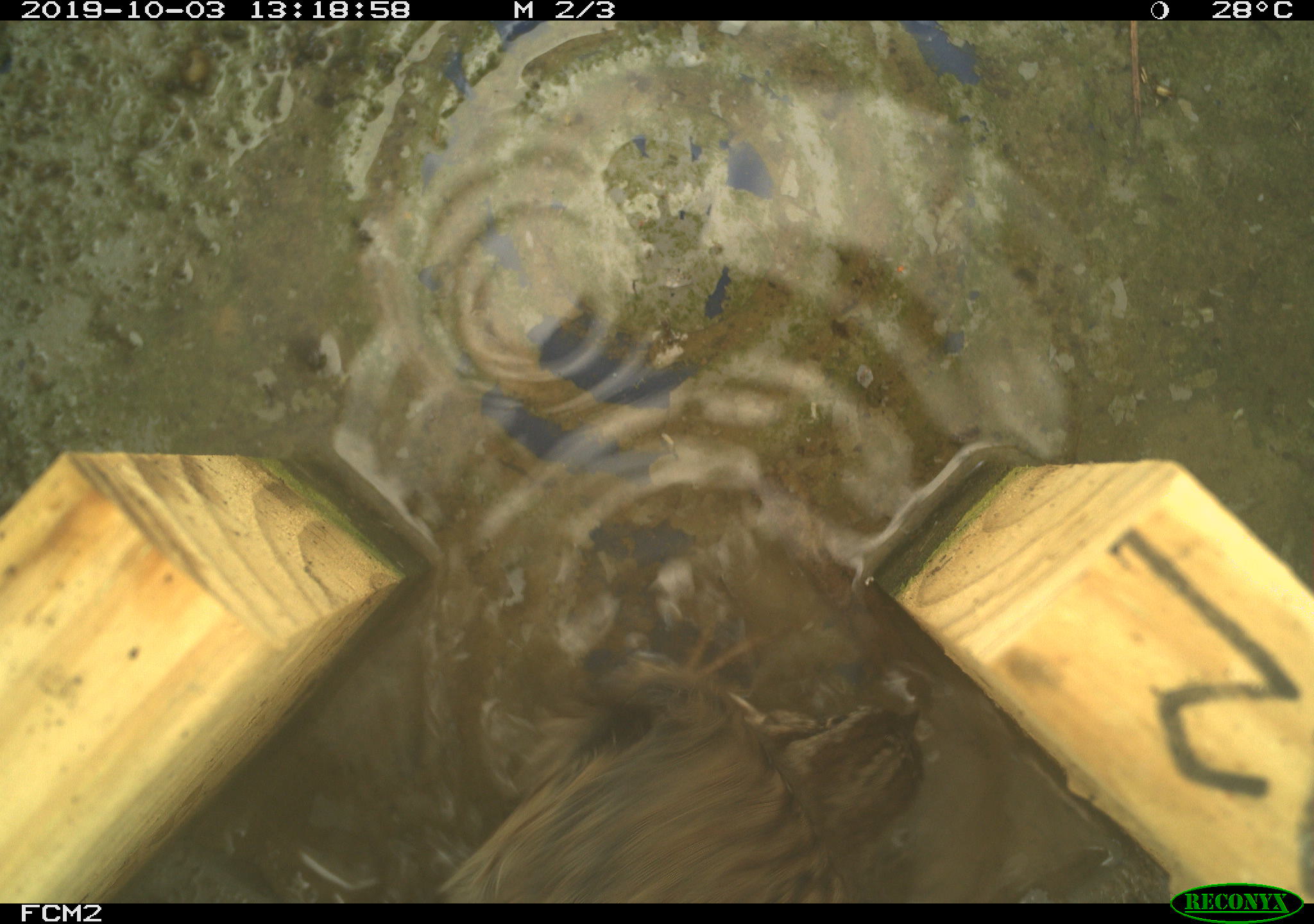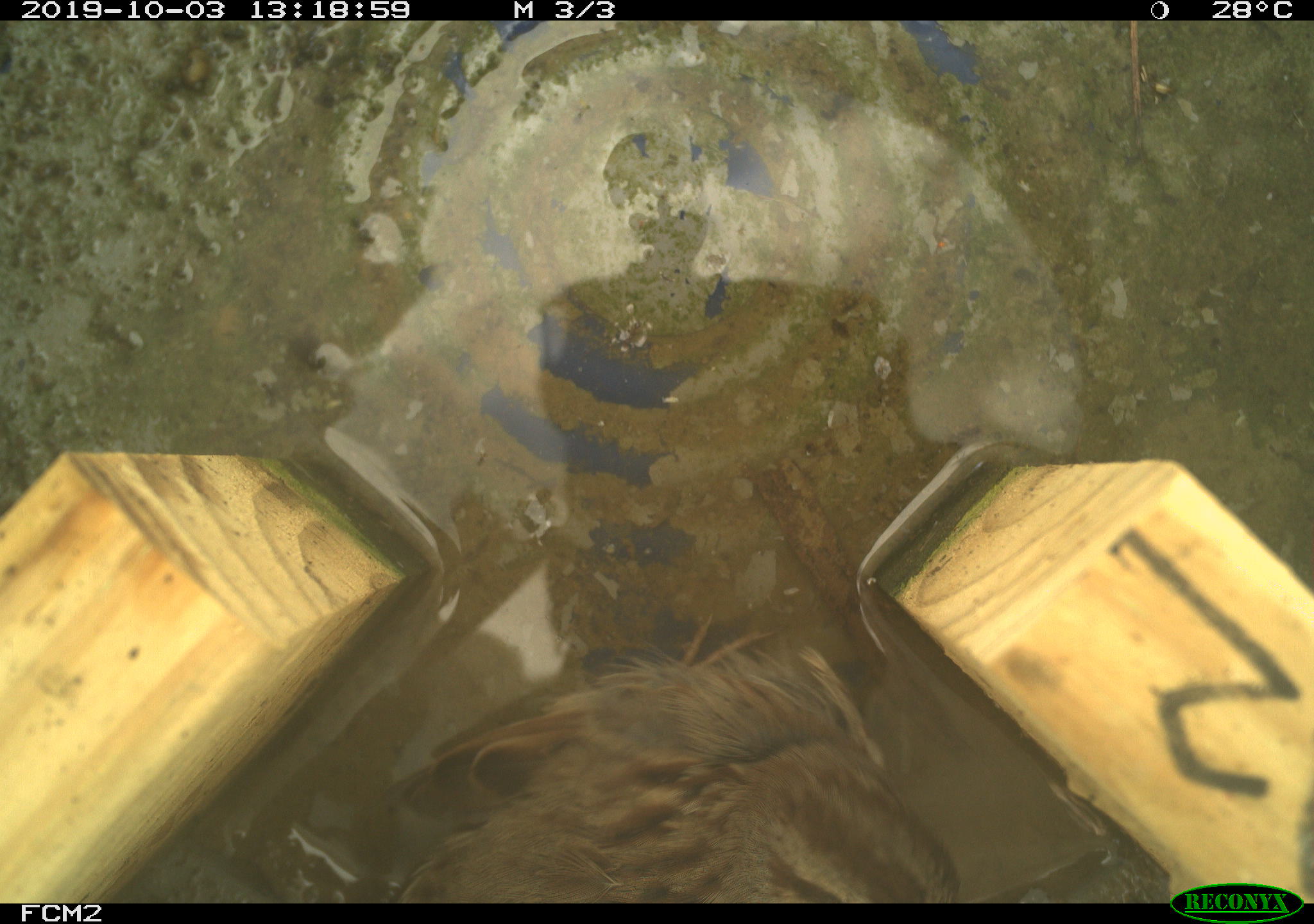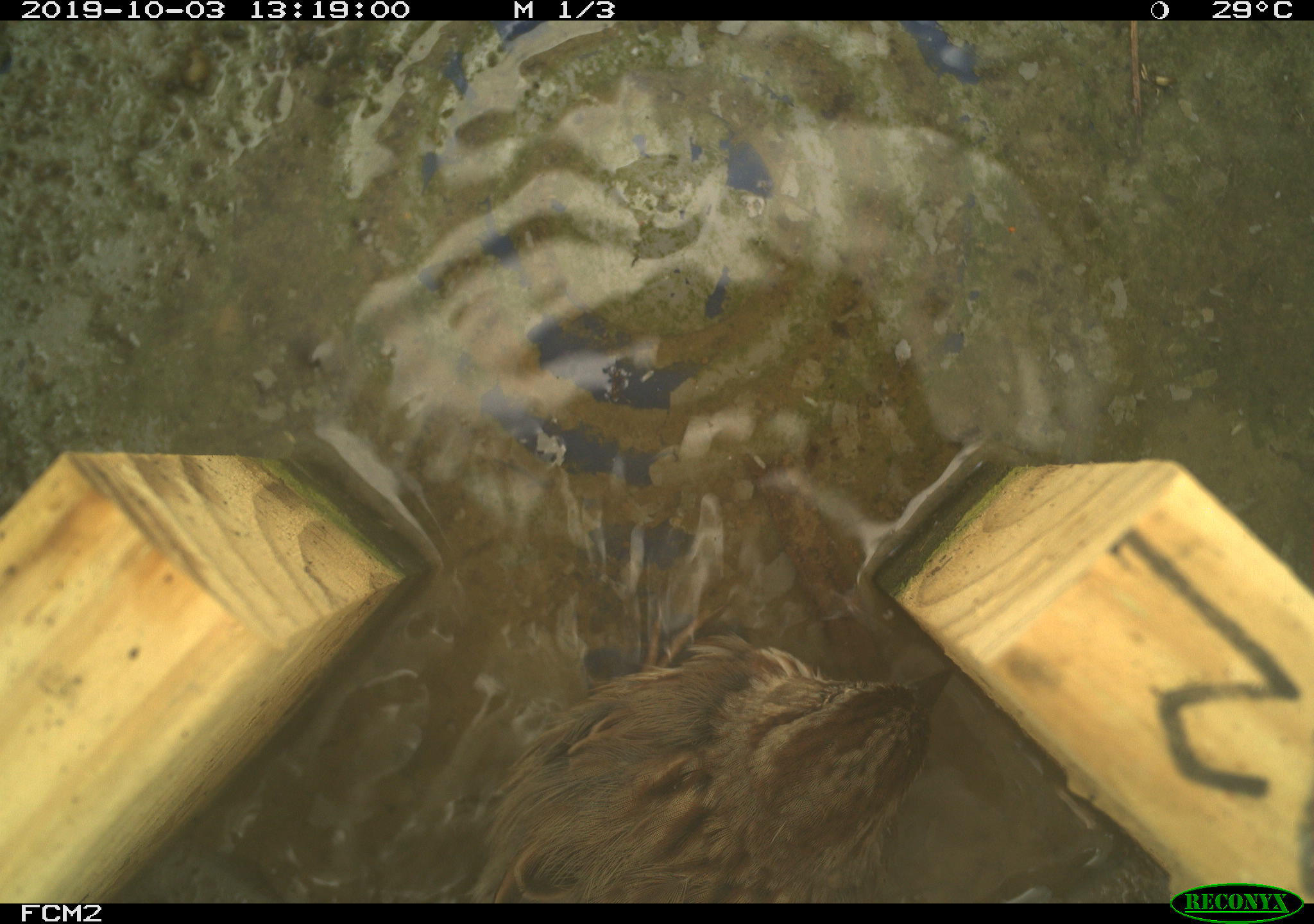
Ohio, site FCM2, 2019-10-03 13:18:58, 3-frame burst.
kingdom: Animalia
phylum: Chordata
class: Aves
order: Passeriformes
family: Passerellidae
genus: Melospiza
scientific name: Melospiza melodia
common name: song sparrow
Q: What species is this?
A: Song sparrow (Melospiza melodia).